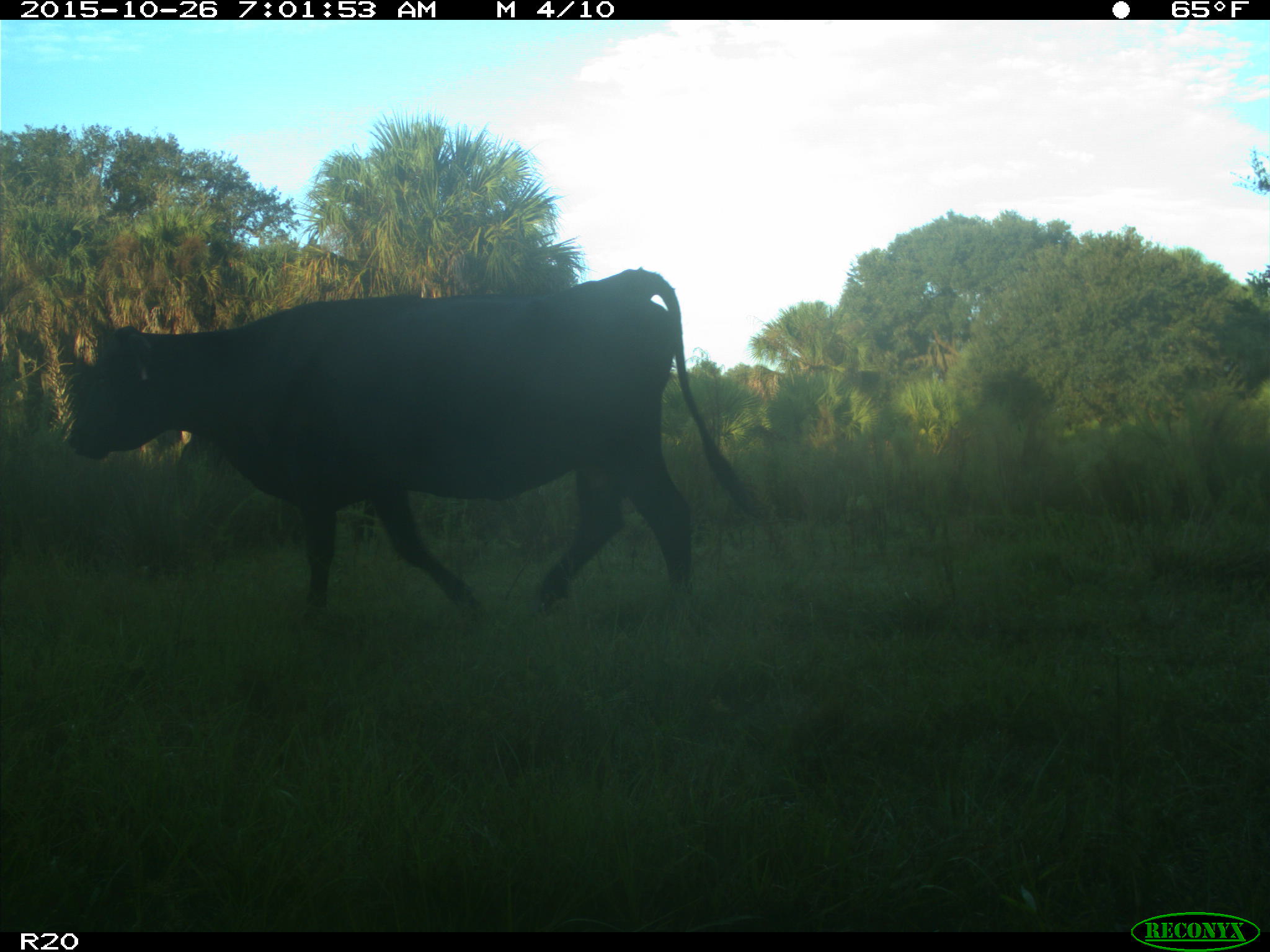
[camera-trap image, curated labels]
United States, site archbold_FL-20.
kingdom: Animalia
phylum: Chordata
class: Mammalia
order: Artiodactyla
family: Bovidae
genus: Bos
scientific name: Bos taurus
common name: domestic cow